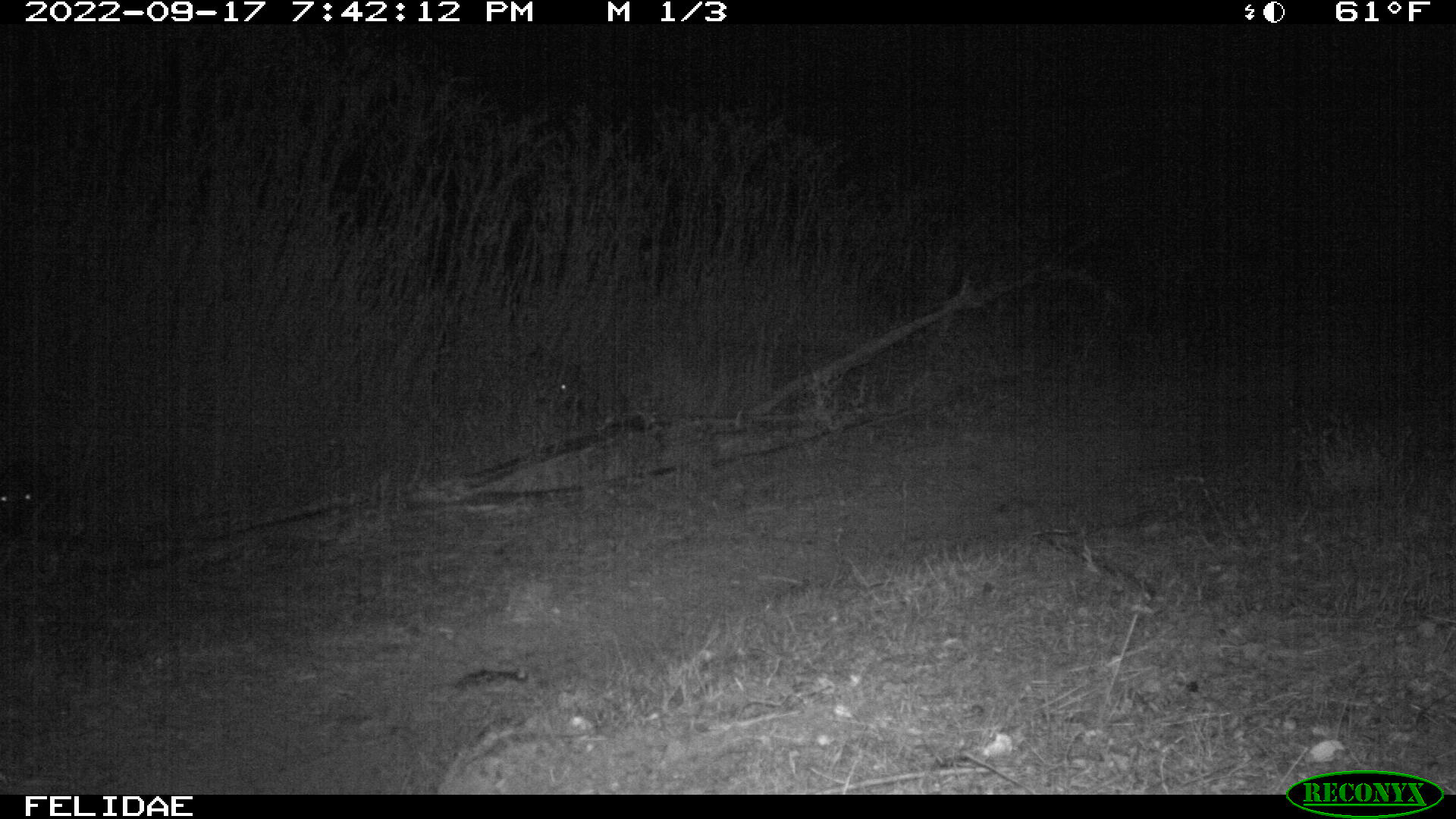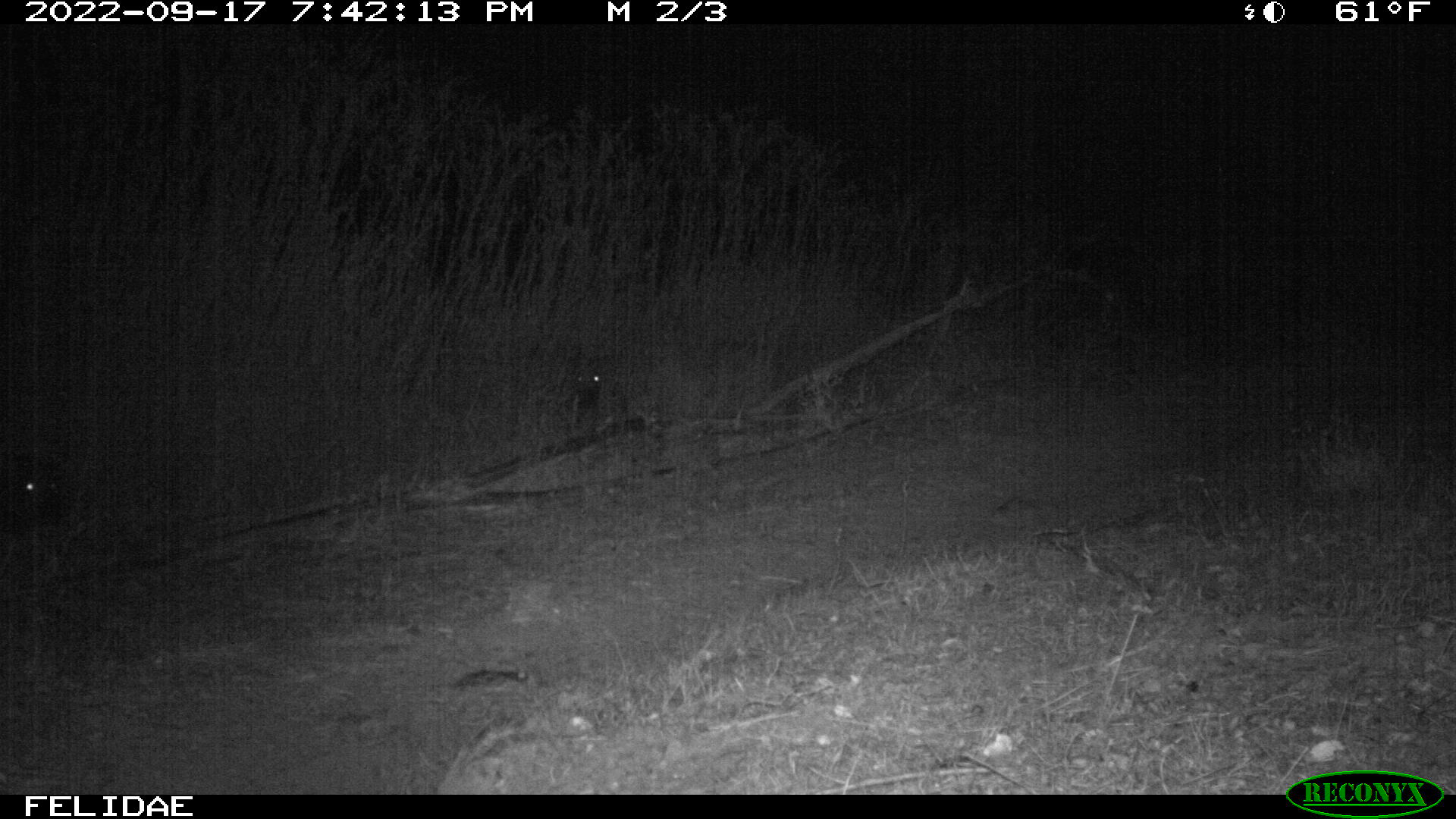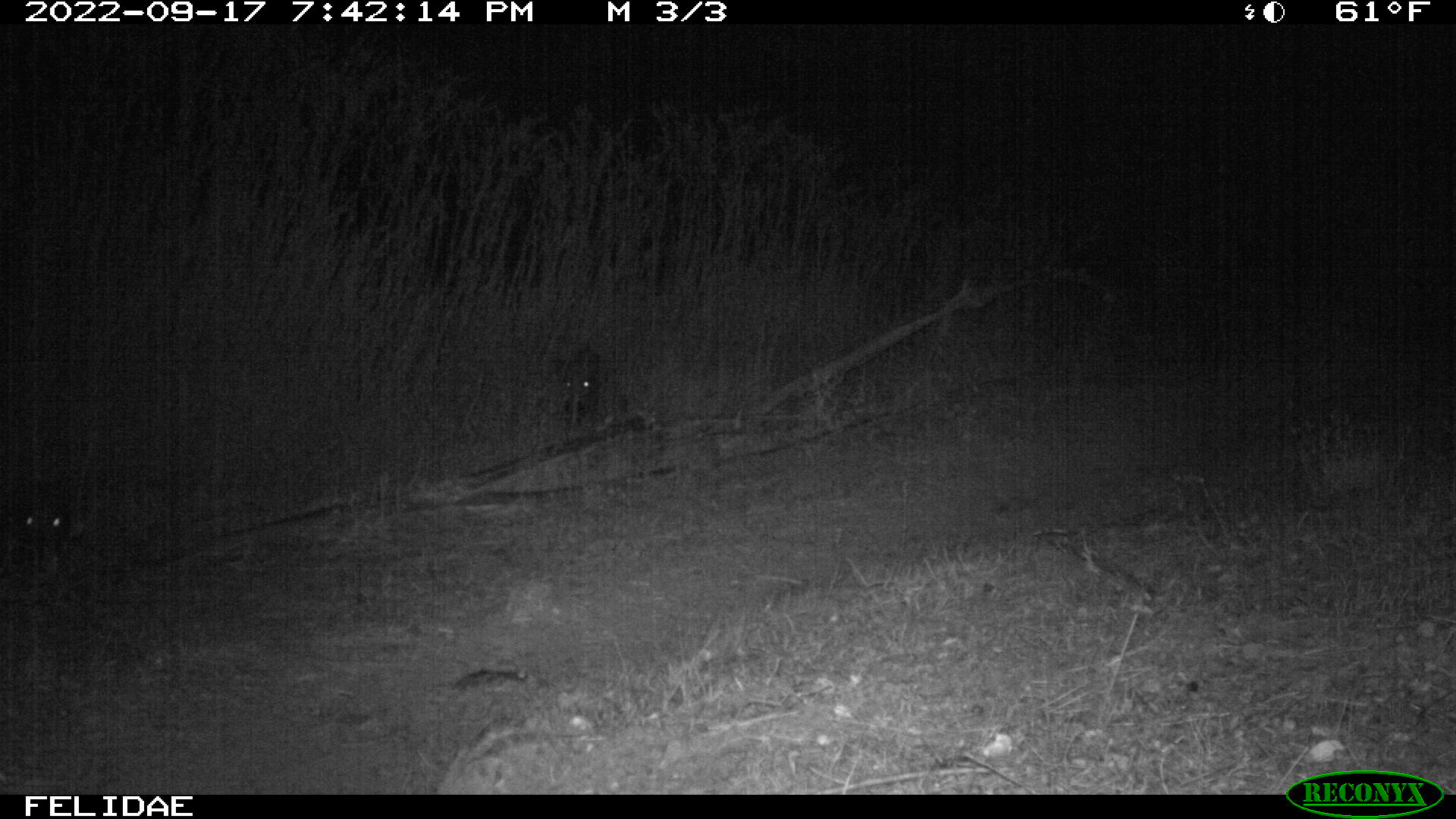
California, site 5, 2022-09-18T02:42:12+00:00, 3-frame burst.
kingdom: Animalia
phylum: Chordata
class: Mammalia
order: Artiodactyla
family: Suidae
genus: Sus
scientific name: Sus scrofa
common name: wild boar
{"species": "wild boar (Sus scrofa)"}